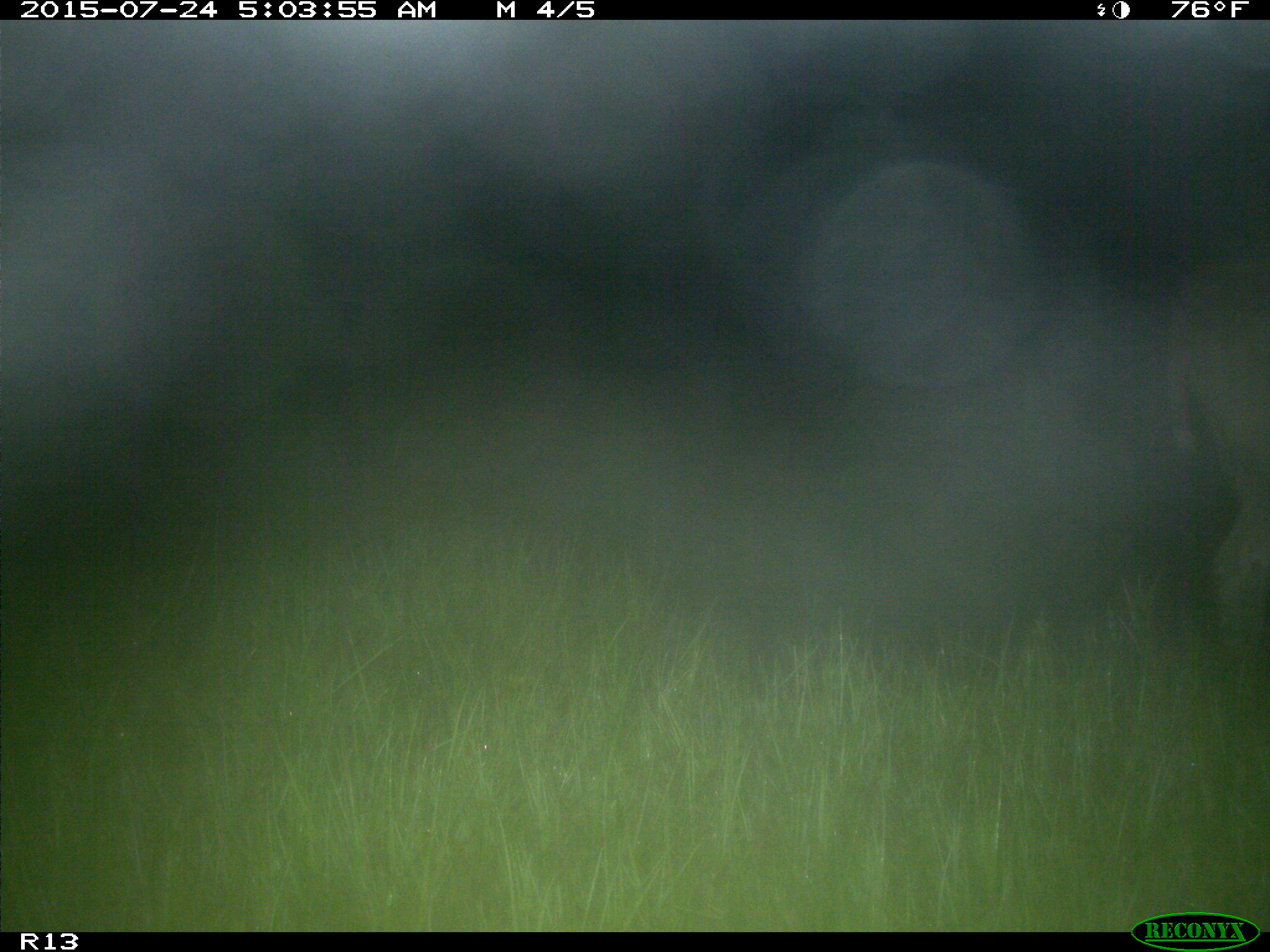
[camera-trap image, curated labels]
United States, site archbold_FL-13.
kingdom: Animalia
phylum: Chordata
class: Mammalia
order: Artiodactyla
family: Suidae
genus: Sus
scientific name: Sus scrofa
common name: wild boar